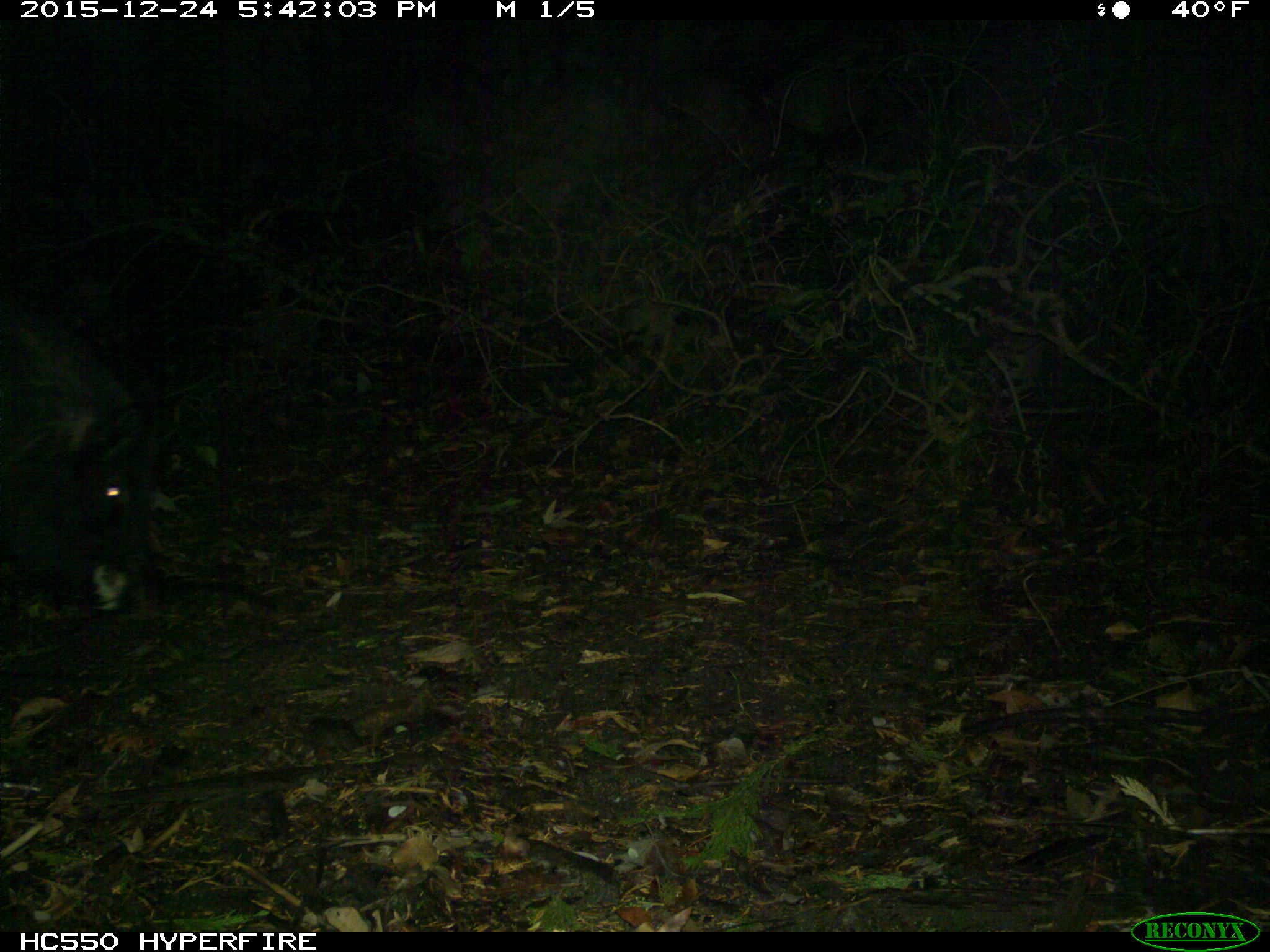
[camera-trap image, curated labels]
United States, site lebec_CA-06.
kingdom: Animalia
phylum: Chordata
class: Mammalia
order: Artiodactyla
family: Suidae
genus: Sus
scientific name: Sus scrofa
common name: wild boar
Sus scrofa (wild boar).